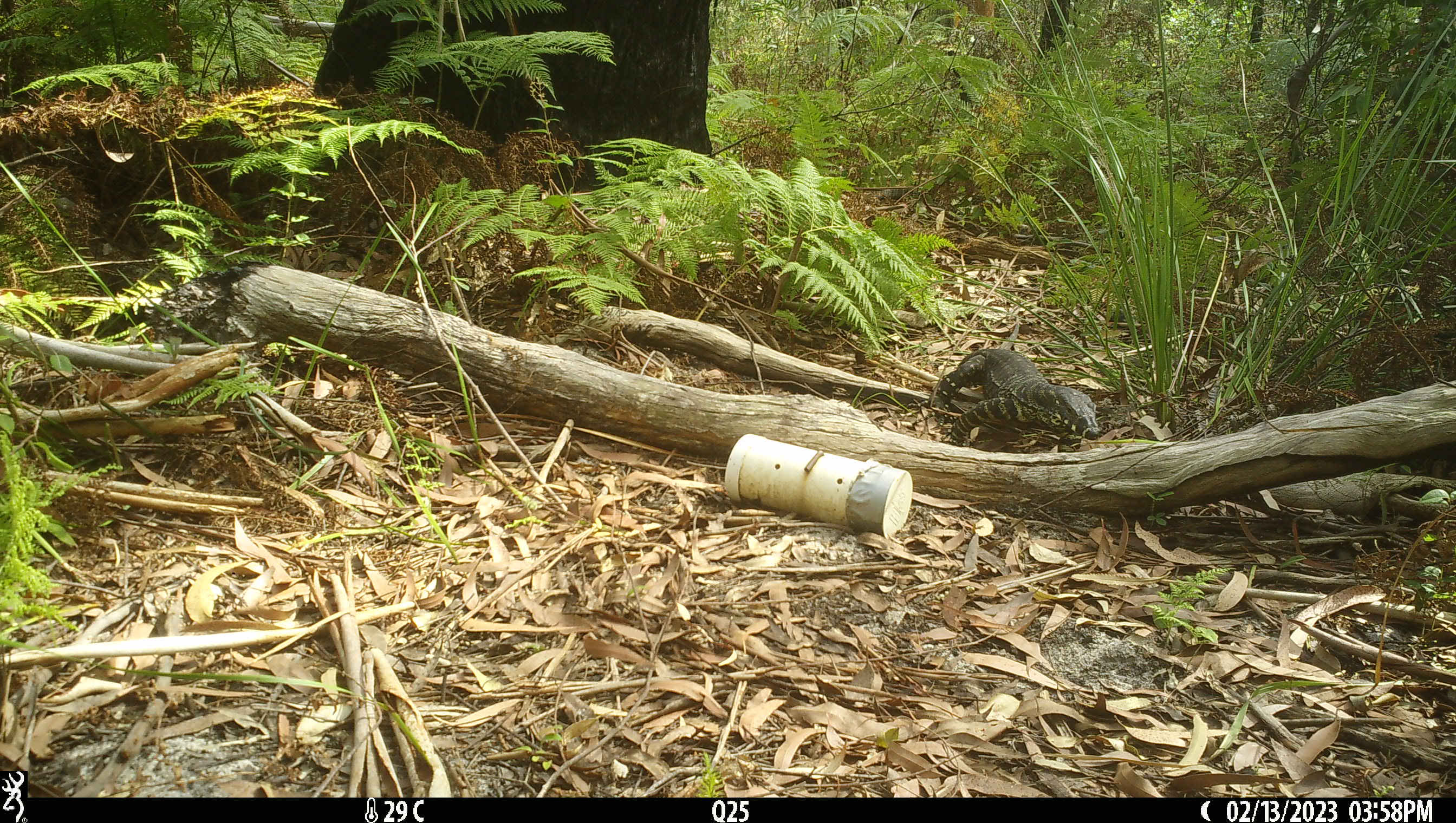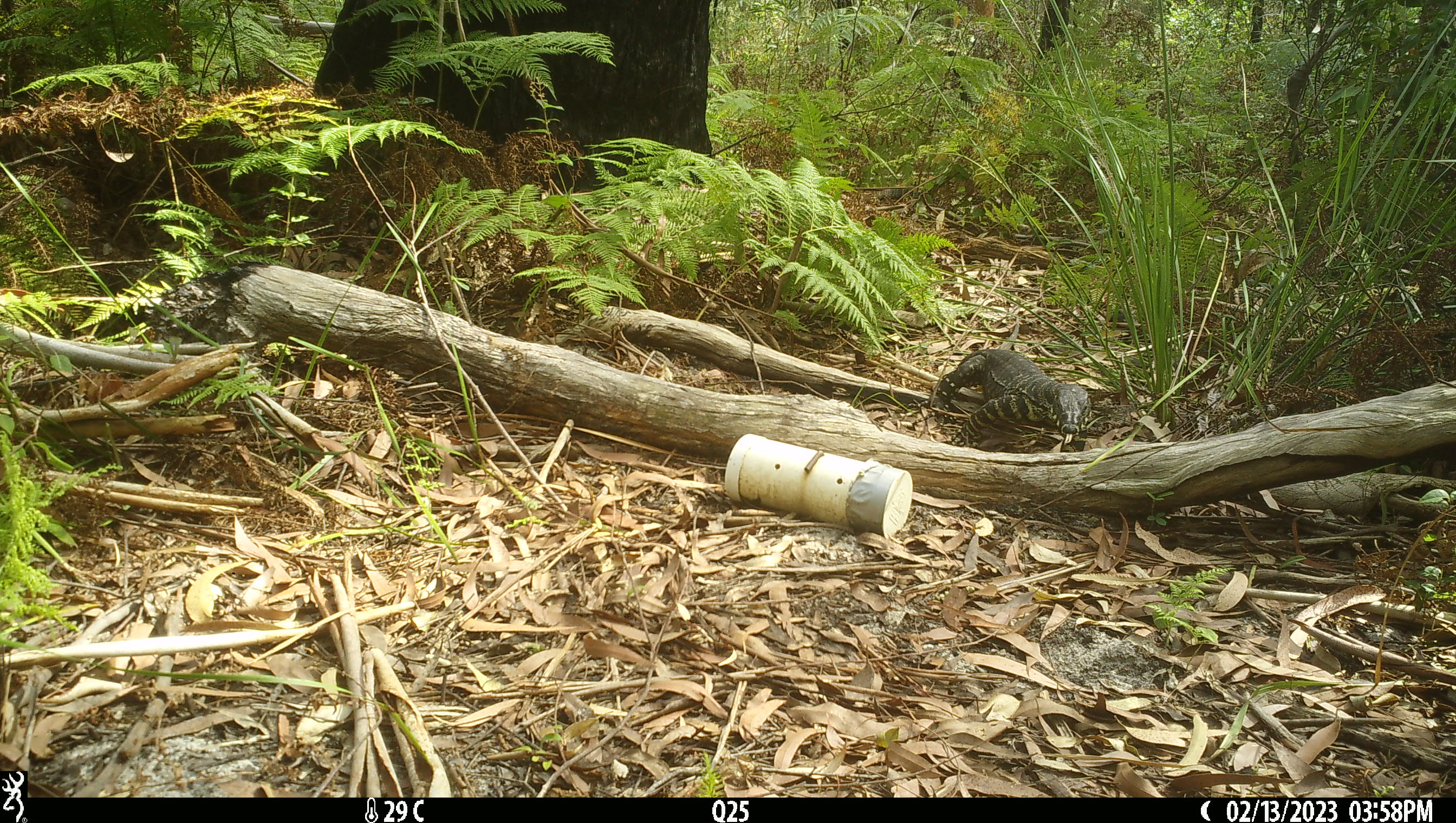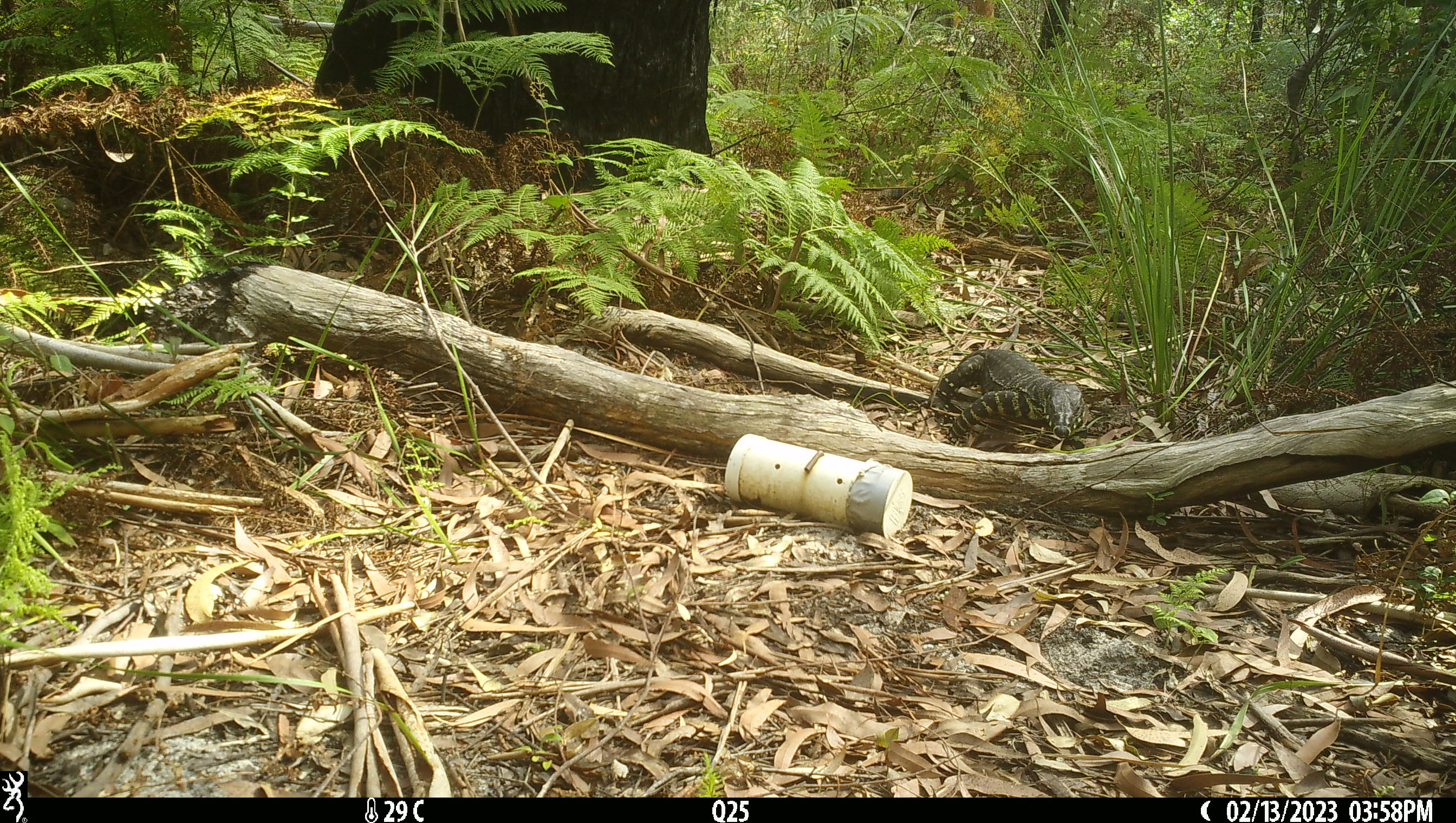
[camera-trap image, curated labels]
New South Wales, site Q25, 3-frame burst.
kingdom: Animalia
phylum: Chordata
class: Reptilia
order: Squamata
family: Varanidae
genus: Varanus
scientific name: Varanus varius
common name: lace monitor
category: goanna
Goanna (lace monitor) (Varanus varius).